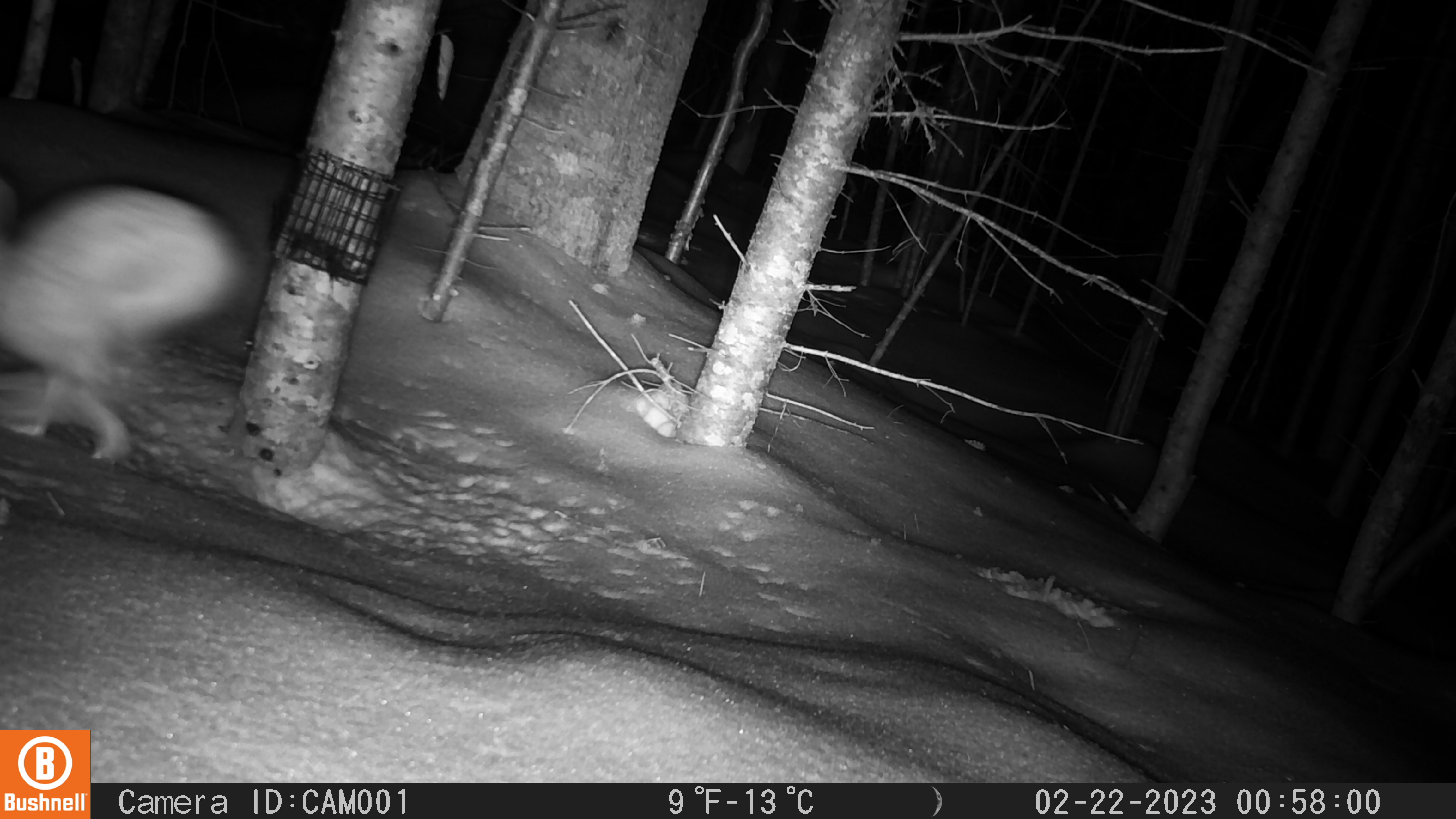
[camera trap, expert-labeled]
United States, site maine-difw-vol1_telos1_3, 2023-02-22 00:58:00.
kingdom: Animalia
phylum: Chordata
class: Mammalia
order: Lagomorpha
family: Leporidae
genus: Lepus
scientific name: Lepus americanus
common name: snowshoe hare